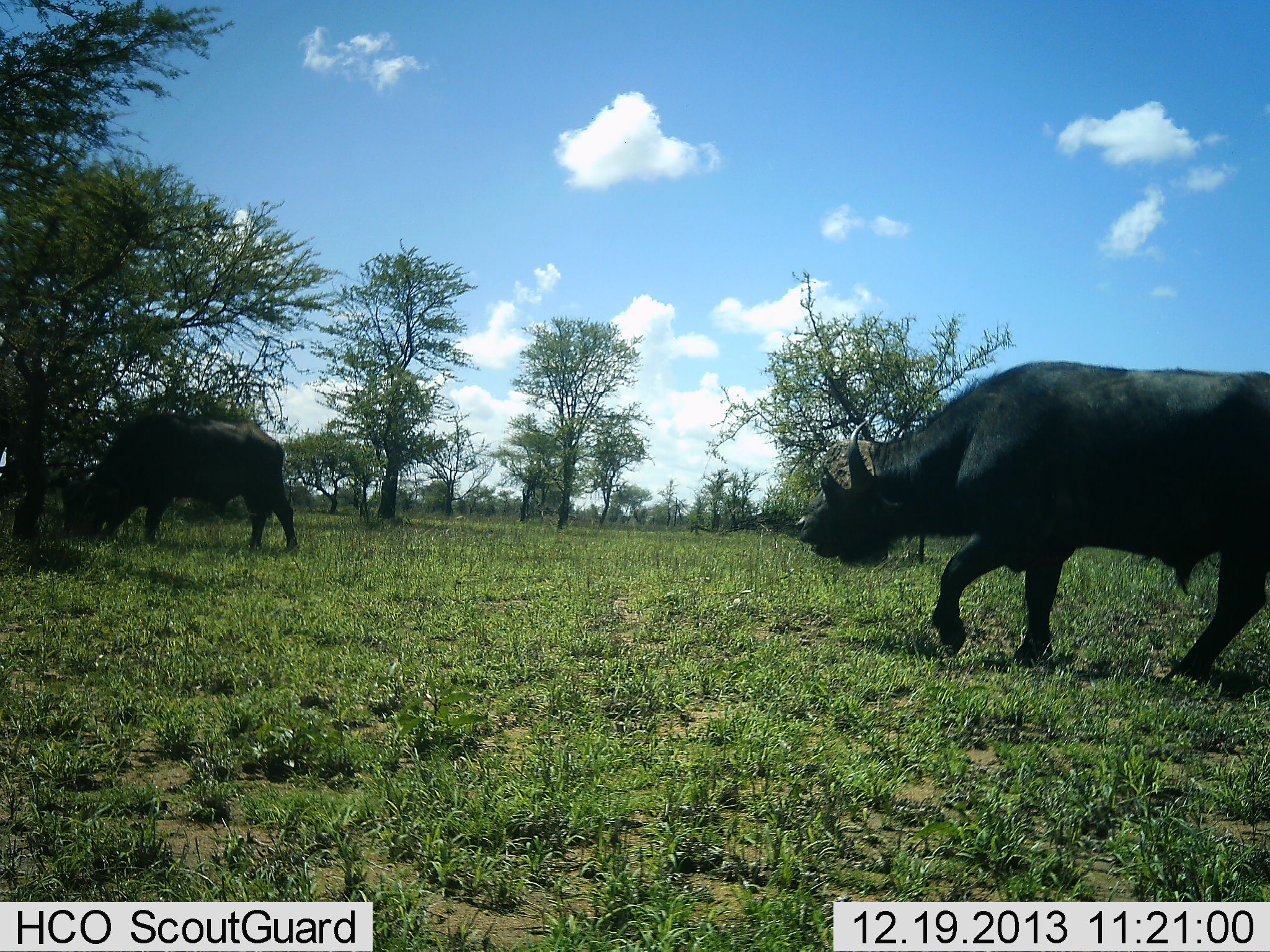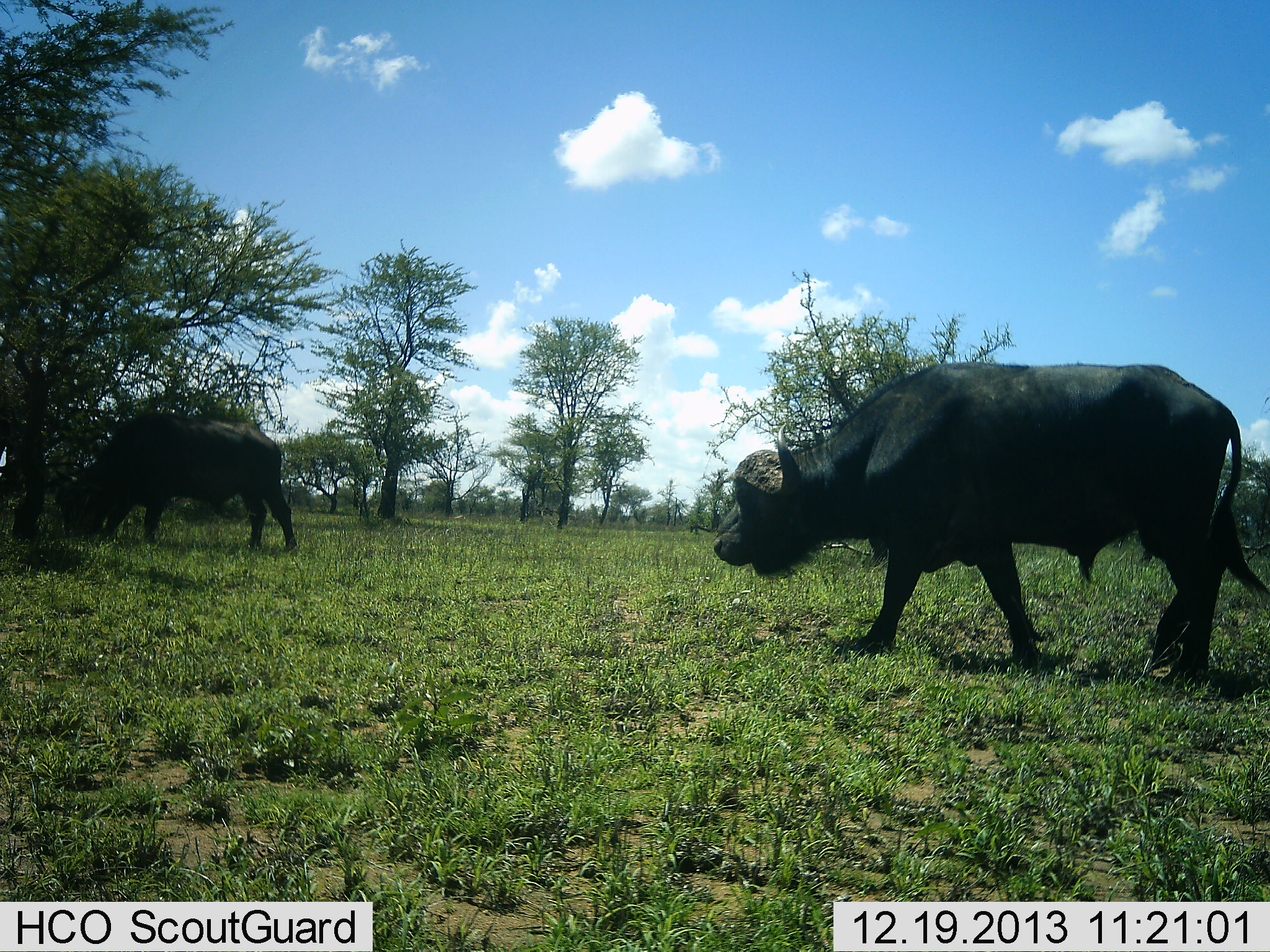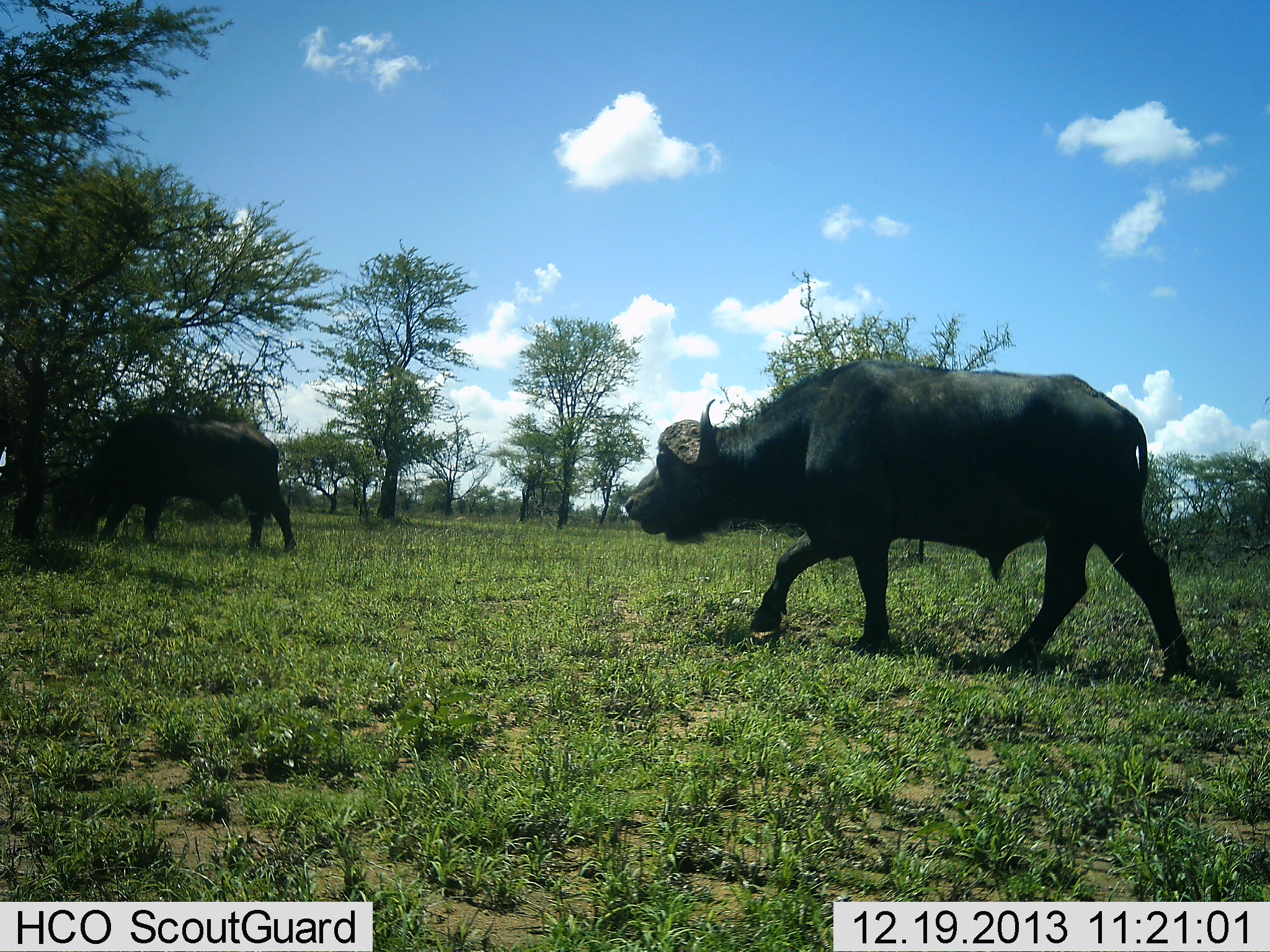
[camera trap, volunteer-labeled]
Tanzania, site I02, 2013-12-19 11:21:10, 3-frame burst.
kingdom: Animalia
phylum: Chordata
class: Mammalia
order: Artiodactyla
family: Bovidae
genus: Syncerus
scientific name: Syncerus caffer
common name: cape buffalo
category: buffalo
Buffalo (cape buffalo) (Syncerus caffer), count 2. Behavior (volunteer vote fractions): standing 30%, resting 10%, moving 90%, interacting 0%. Young present (vote fraction): 0%. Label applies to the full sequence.